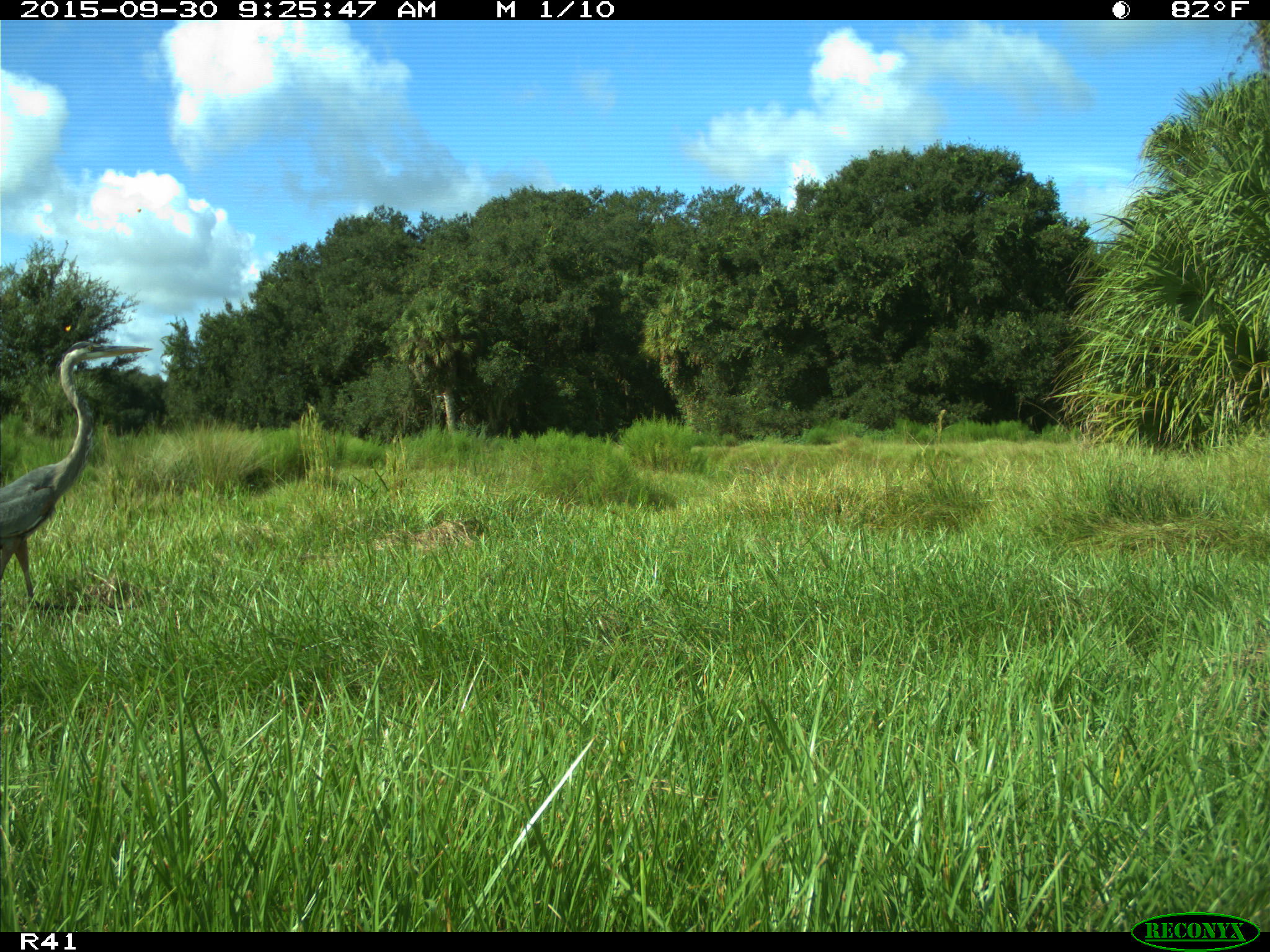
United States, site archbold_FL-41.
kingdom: Animalia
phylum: Chordata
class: Aves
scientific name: Aves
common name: birds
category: unidentified bird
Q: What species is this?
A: Unidentified bird (birds) (Aves).